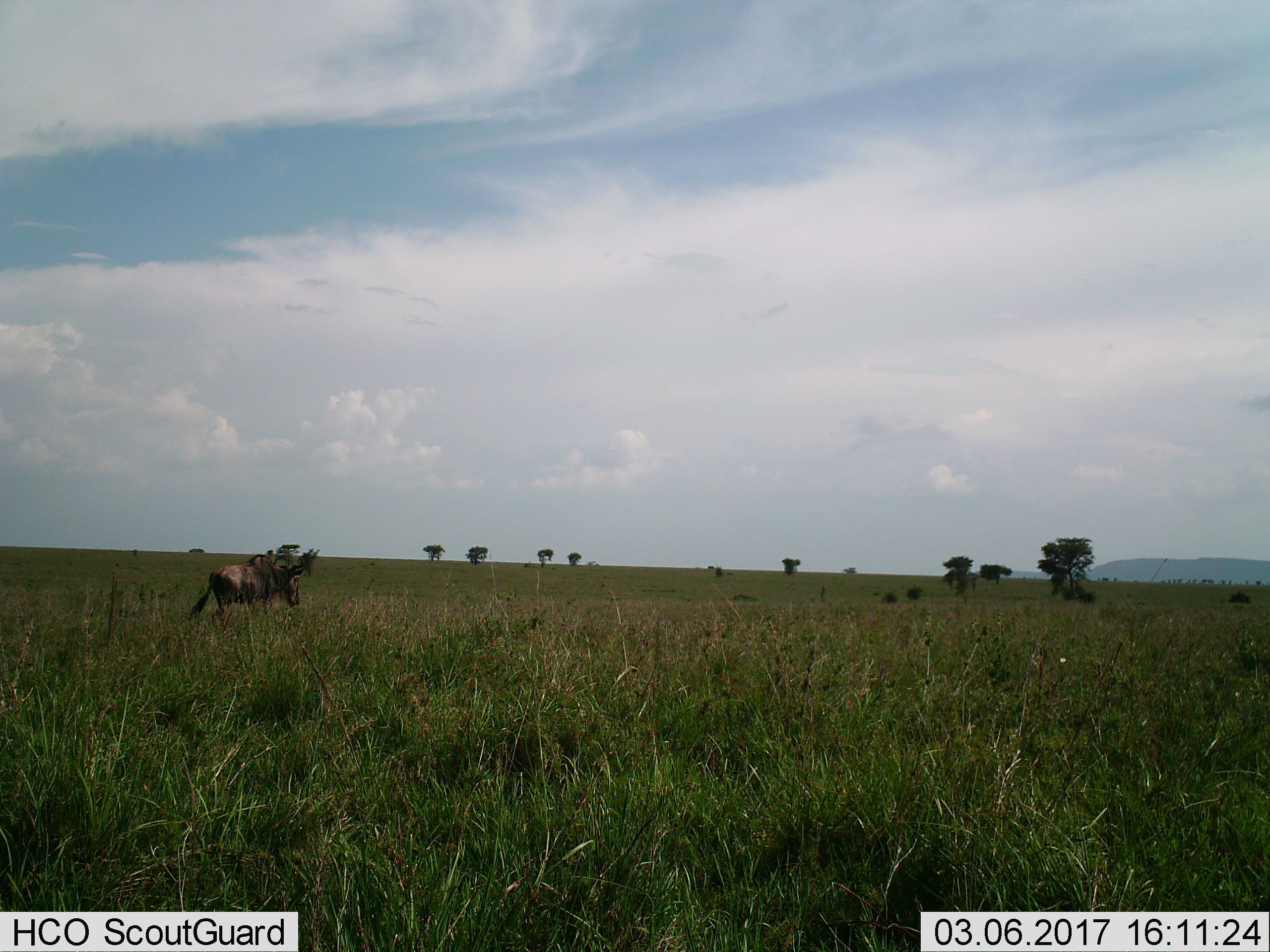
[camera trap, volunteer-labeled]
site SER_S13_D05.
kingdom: Animalia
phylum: Chordata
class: Mammalia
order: Artiodactyla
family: Bovidae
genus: Connochaetes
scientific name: Connochaetes taurinus taurinus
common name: blue wildebeest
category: wildebeestblue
Wildebeestblue (blue wildebeest) (Connochaetes taurinus taurinus), count 1. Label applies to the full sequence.